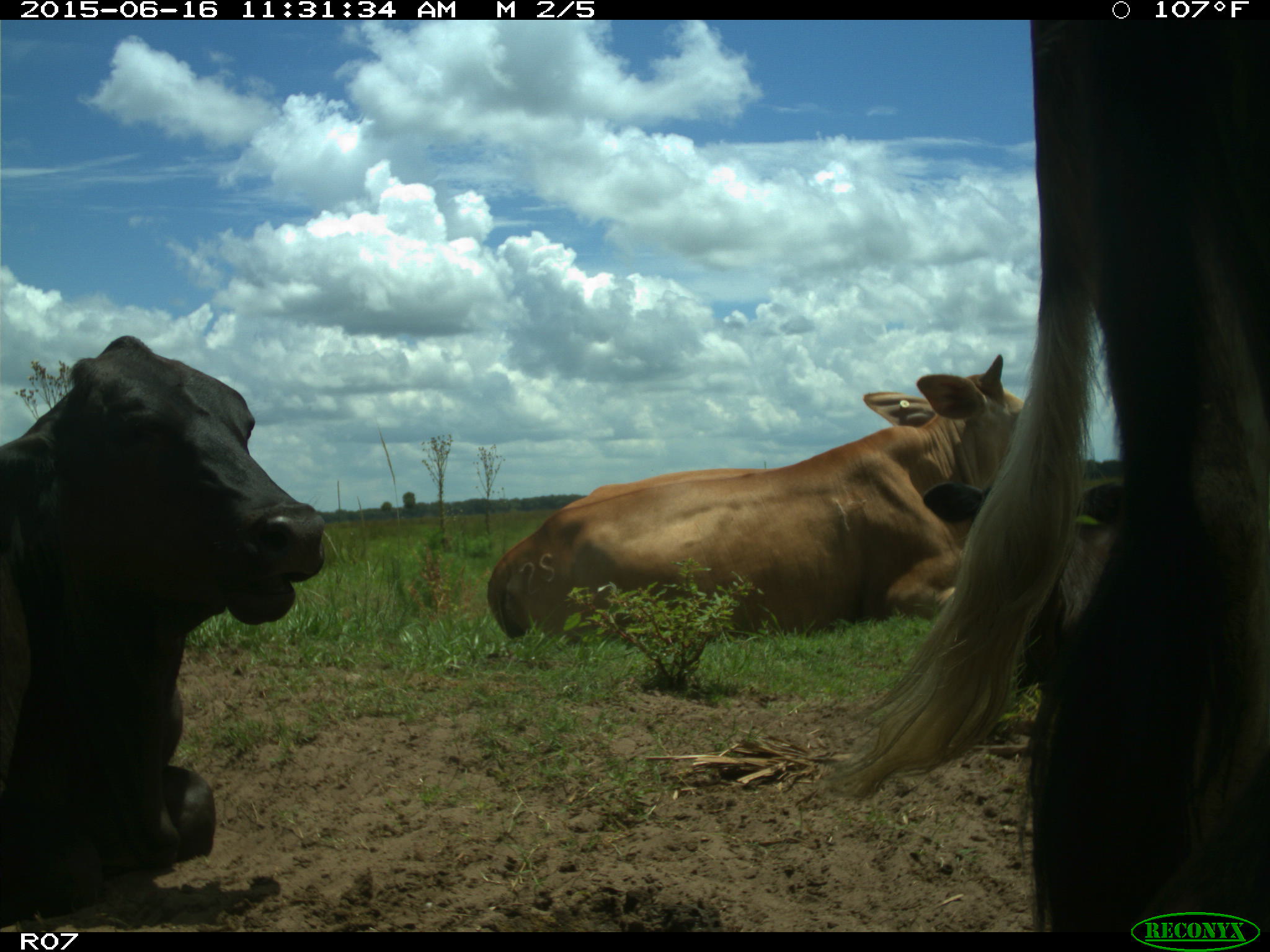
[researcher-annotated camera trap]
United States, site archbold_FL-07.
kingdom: Animalia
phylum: Chordata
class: Mammalia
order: Artiodactyla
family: Bovidae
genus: Bos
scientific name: Bos taurus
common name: domestic cow